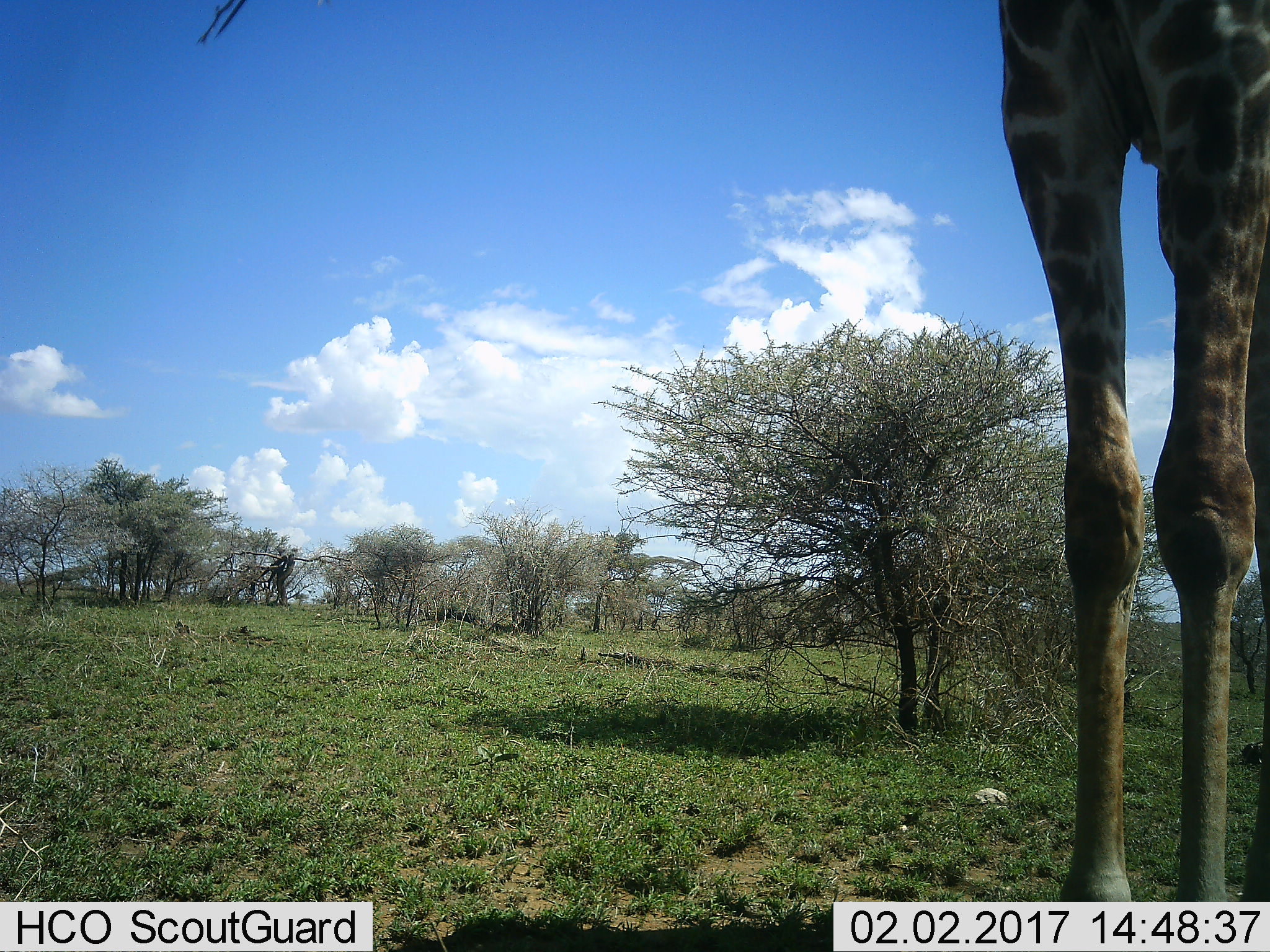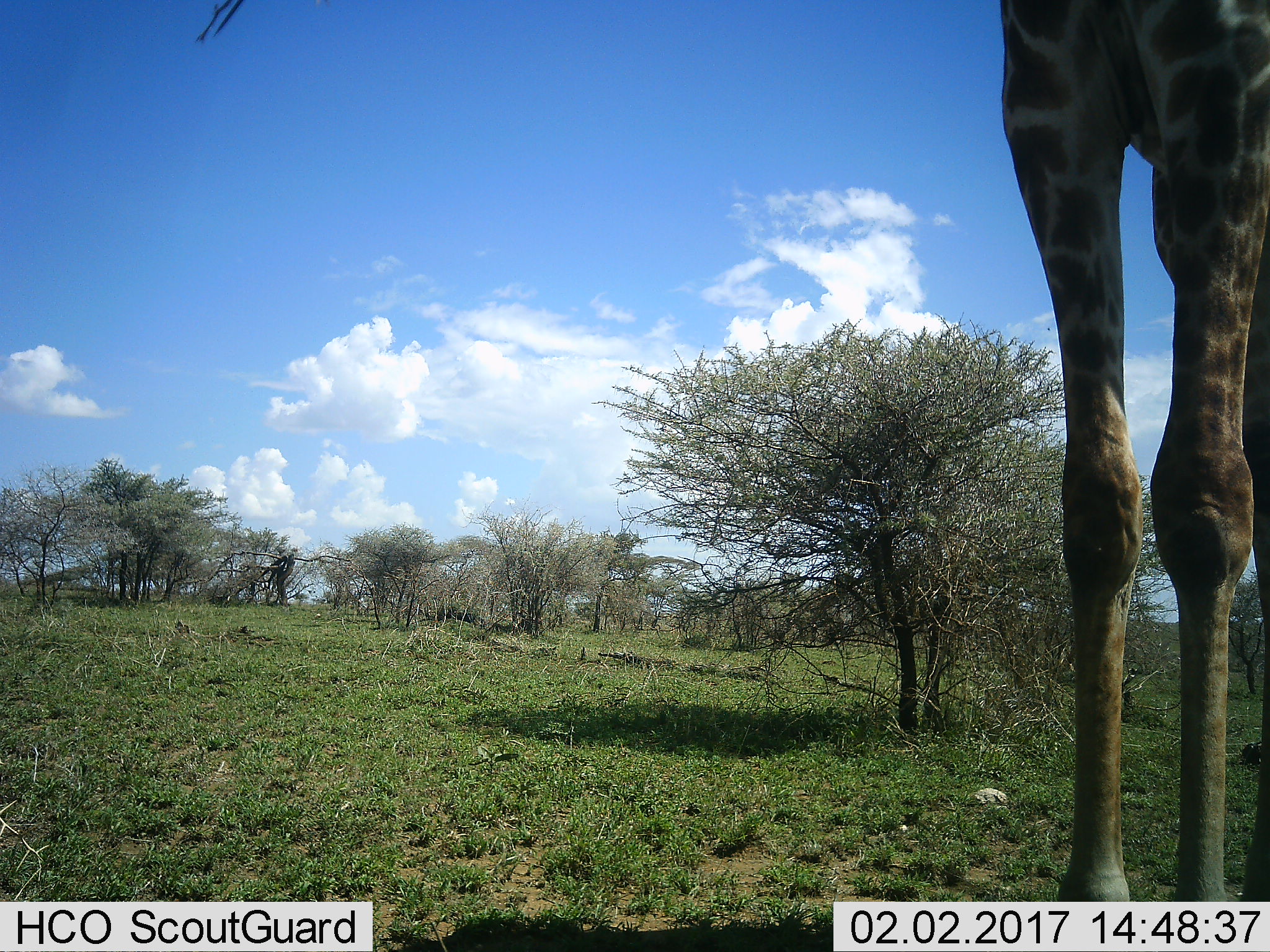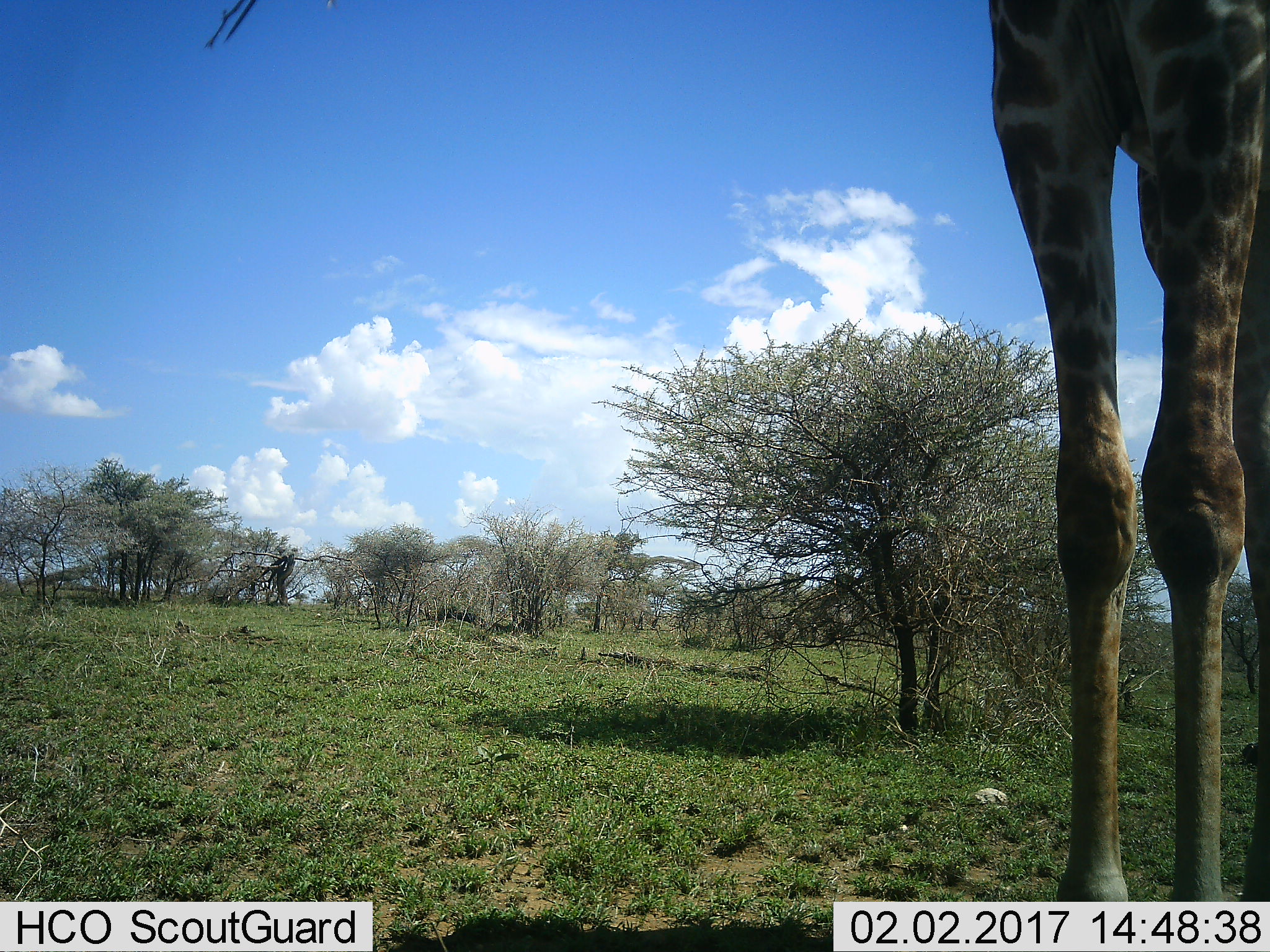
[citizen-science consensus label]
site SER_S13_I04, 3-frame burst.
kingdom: Animalia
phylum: Chordata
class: Mammalia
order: Artiodactyla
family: Giraffidae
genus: Giraffa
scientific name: Giraffa camelopardalis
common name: giraffe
Giraffe (Giraffa camelopardalis), count 1. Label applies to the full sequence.